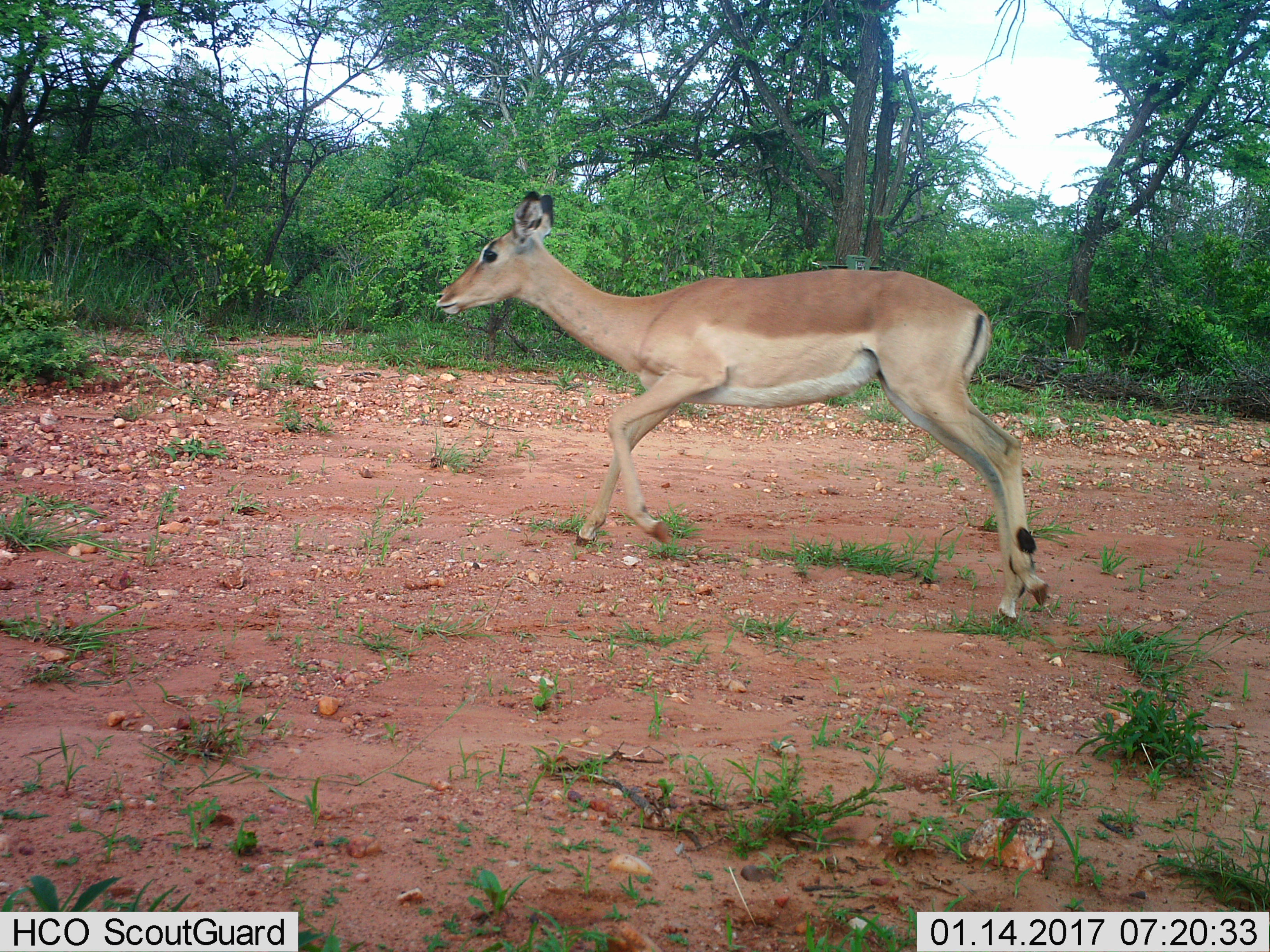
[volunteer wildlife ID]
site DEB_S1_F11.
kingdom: Animalia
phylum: Chordata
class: Mammalia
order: Artiodactyla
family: Bovidae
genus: Aepyceros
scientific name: Aepyceros melampus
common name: impala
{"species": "impala (Aepyceros melampus)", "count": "1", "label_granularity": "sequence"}